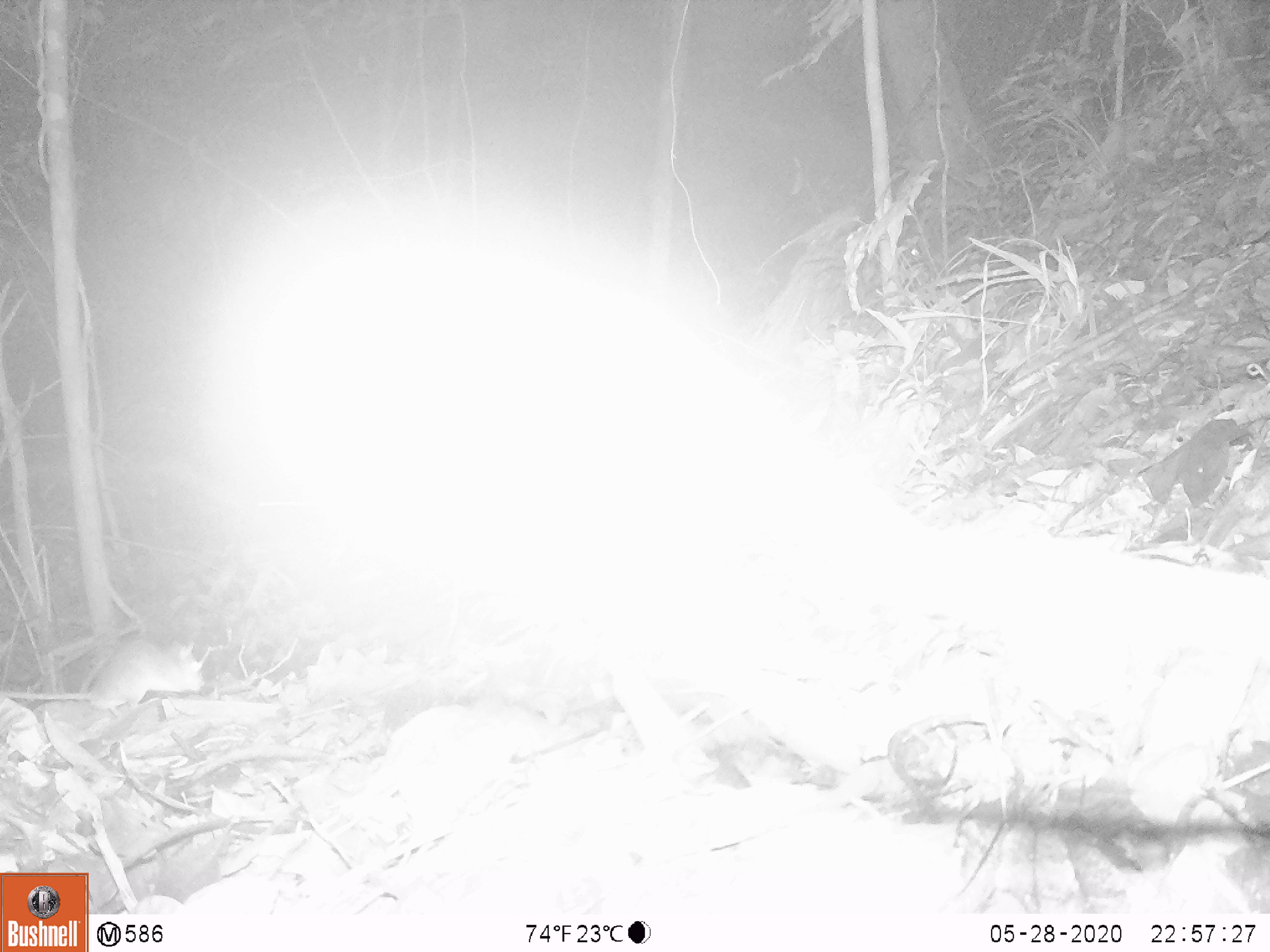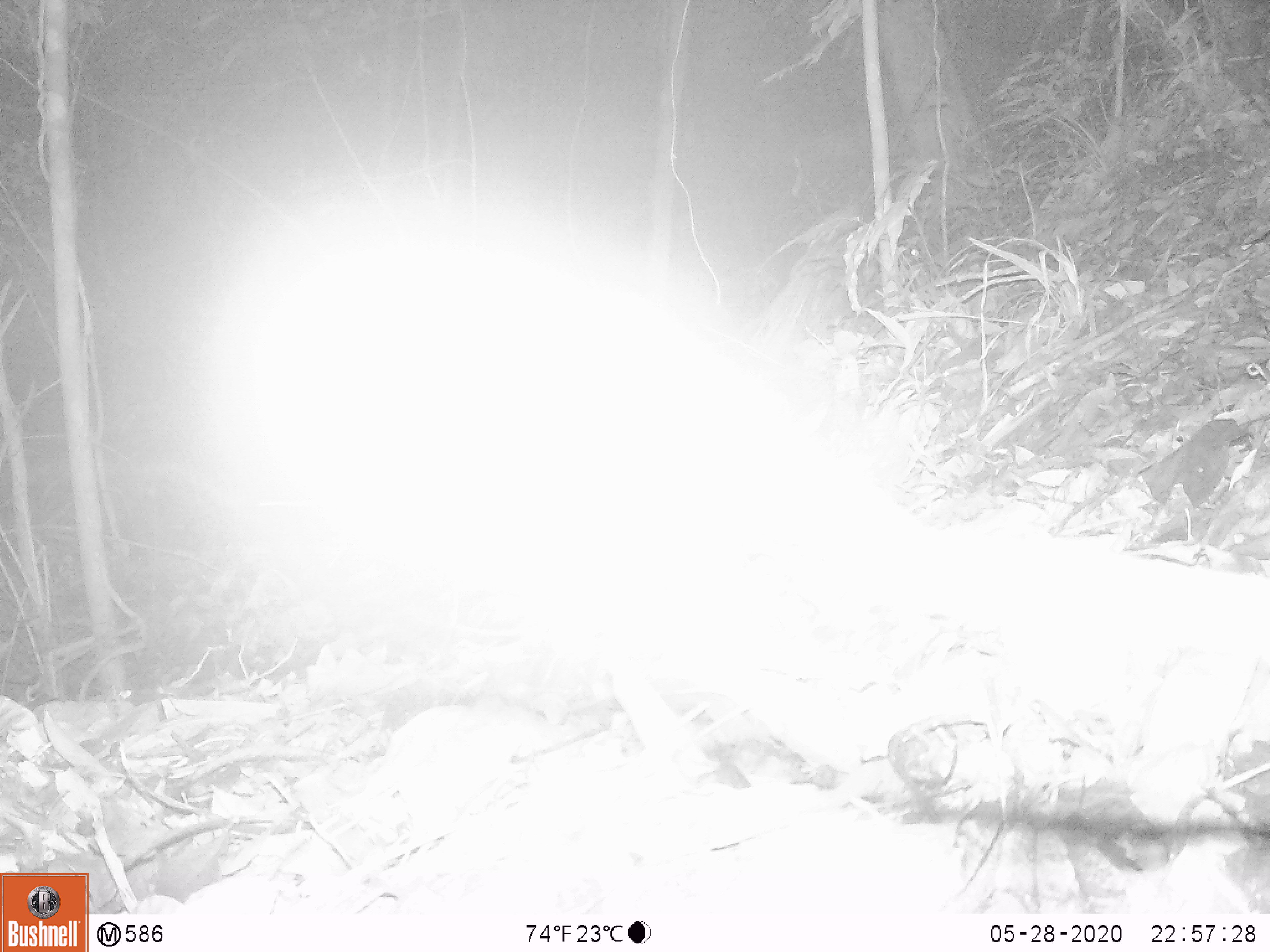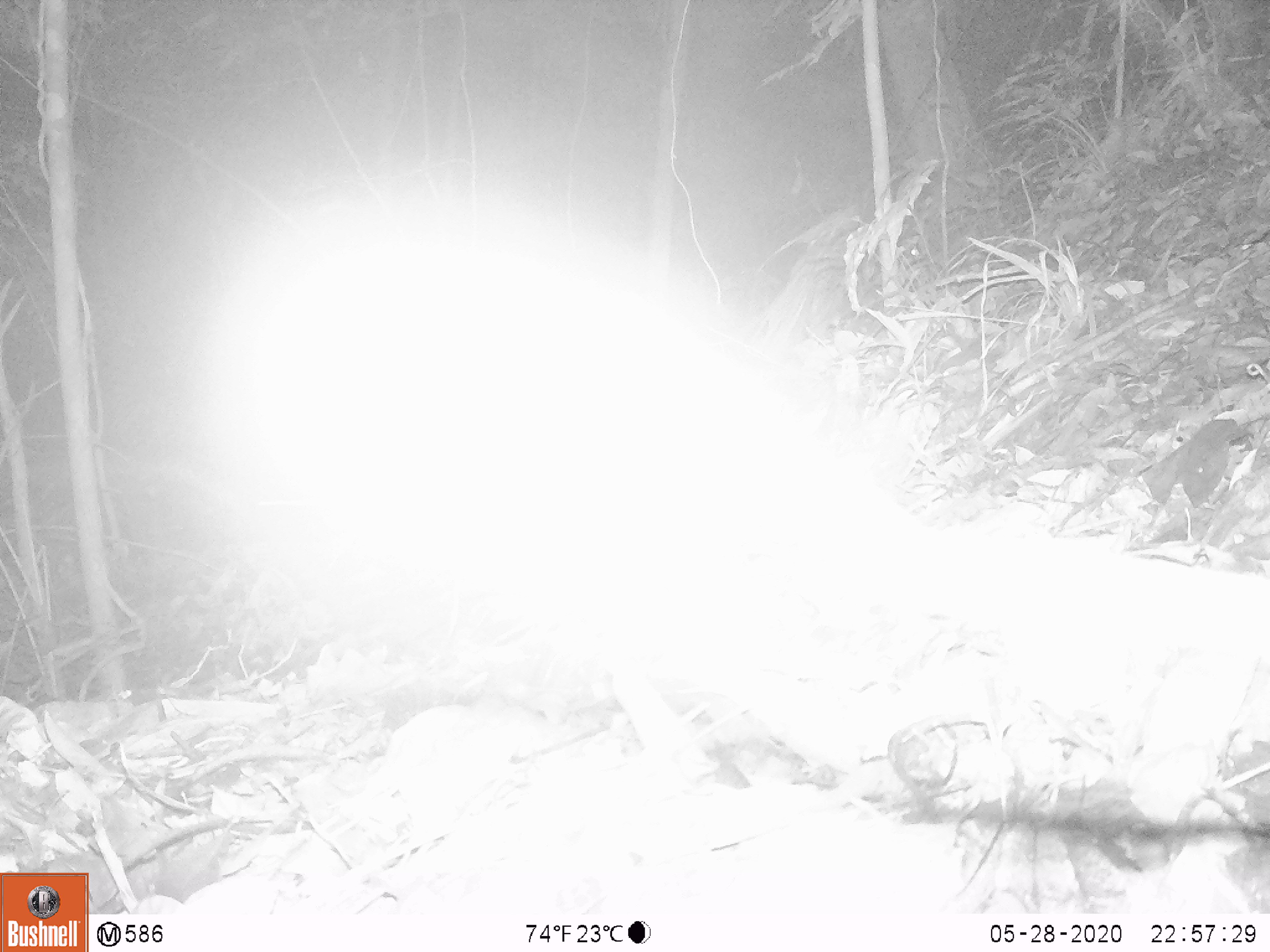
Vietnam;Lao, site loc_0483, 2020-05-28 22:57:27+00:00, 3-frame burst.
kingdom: Animalia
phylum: Chordata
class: Mammalia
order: Rodentia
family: Muridae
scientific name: Muridae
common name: old-world mice and rats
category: unidentified murid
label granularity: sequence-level